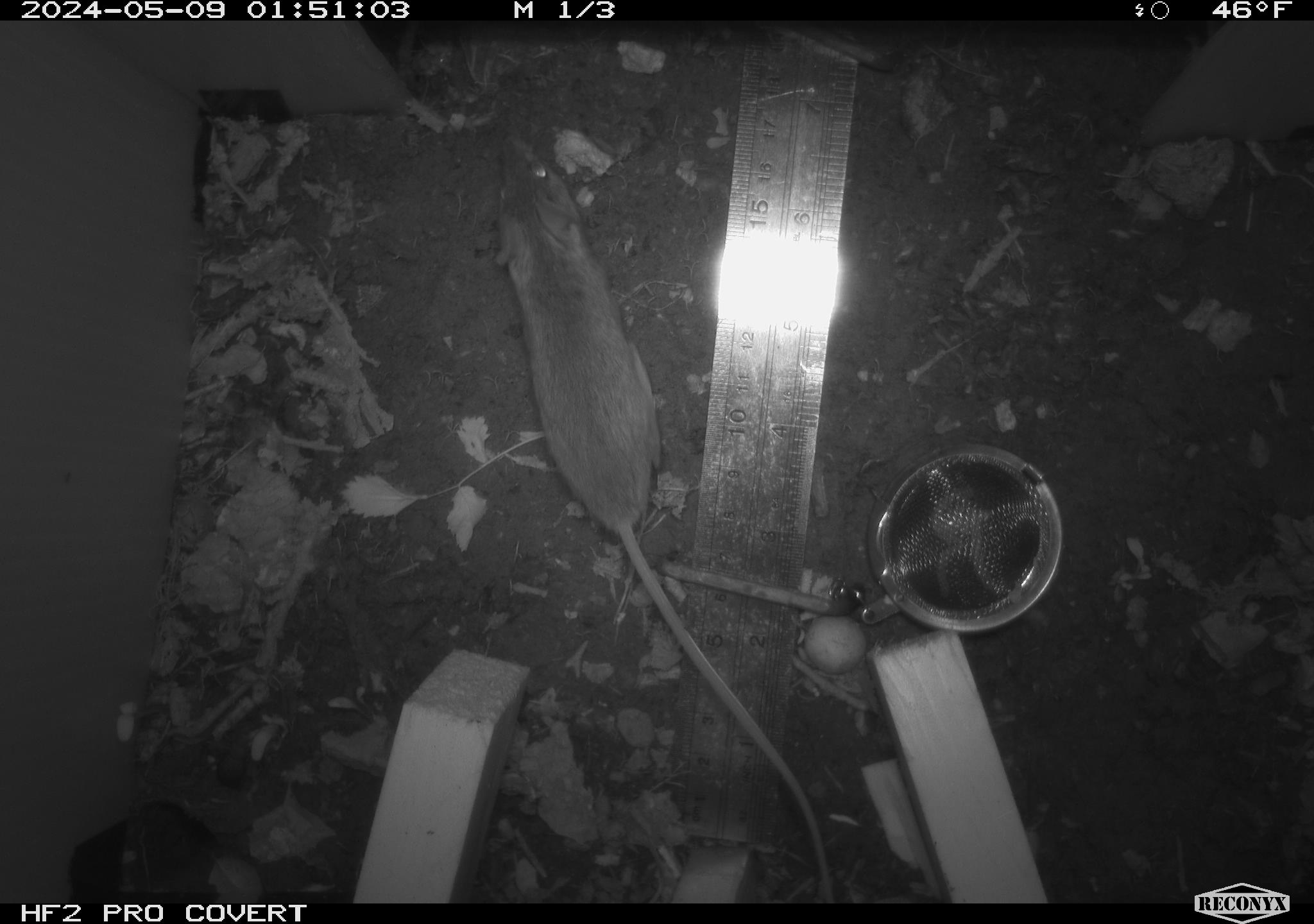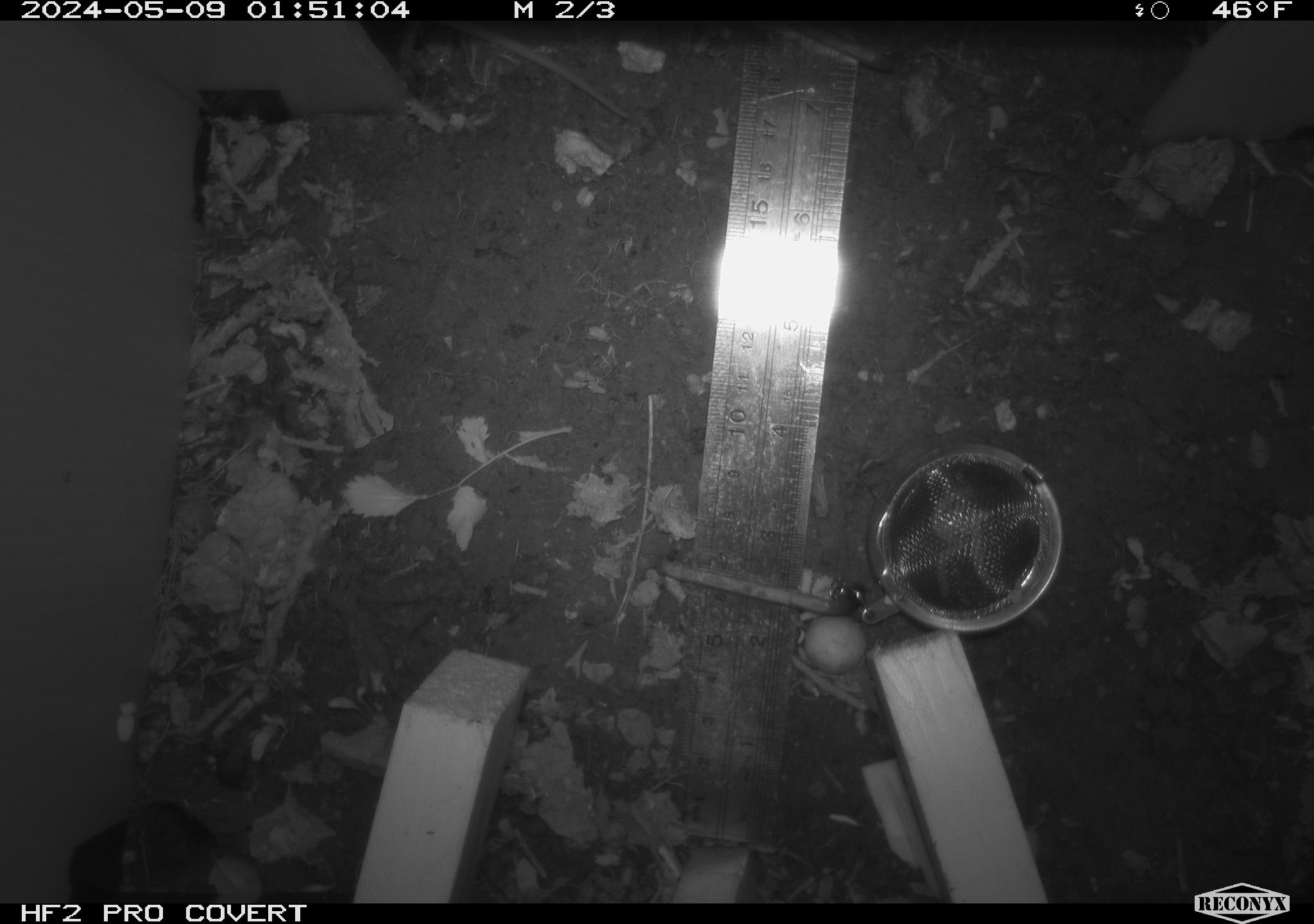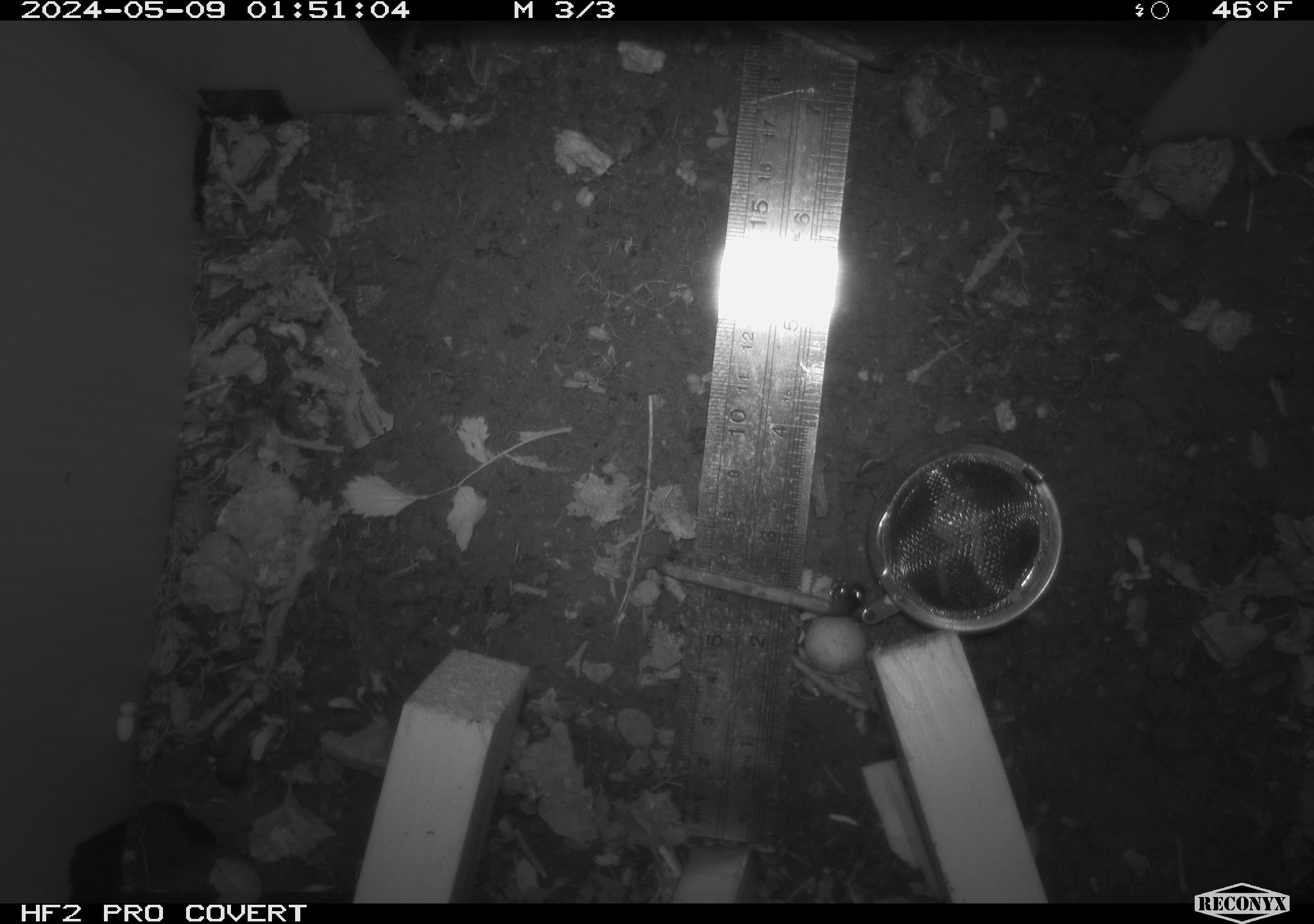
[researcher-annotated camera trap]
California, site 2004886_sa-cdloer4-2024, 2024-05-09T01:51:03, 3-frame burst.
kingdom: Animalia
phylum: Chordata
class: Mammalia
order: Rodentia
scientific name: Rodentia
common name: mouse species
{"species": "mouse species (Rodentia)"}